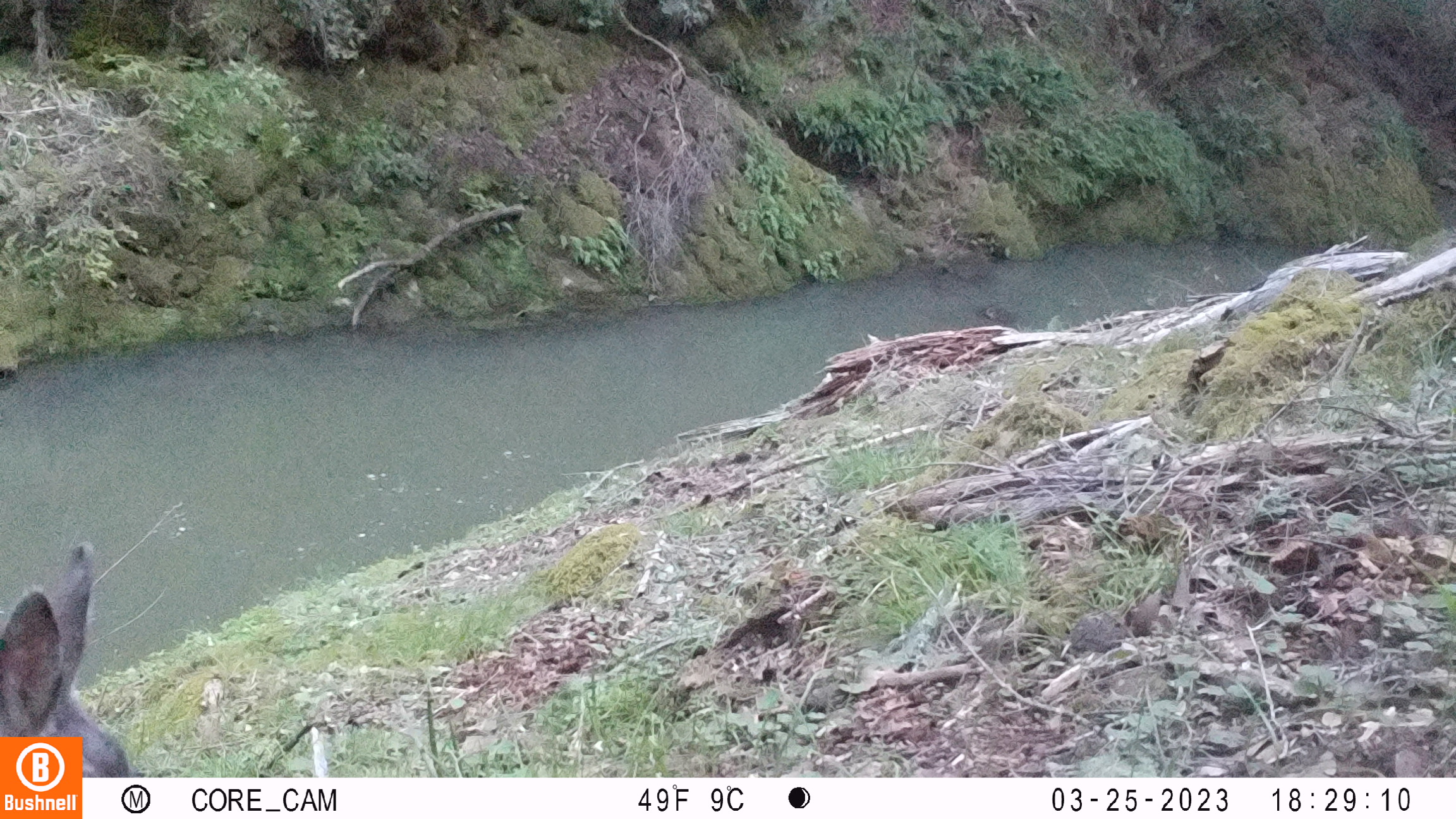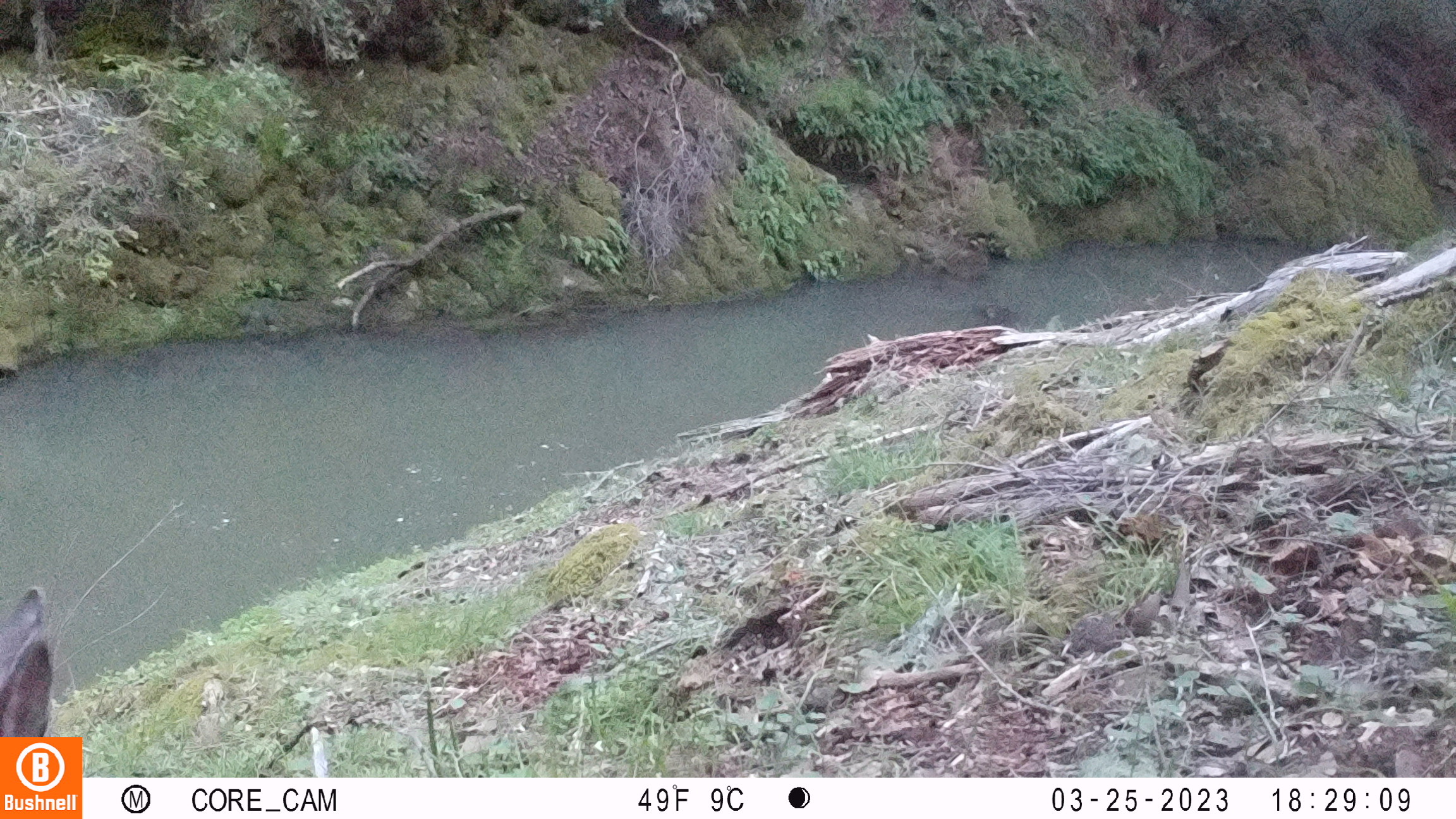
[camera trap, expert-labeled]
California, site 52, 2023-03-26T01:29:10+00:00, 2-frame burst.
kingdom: Animalia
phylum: Chordata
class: Mammalia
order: Artiodactyla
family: Cervidae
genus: Odocoileus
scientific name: Odocoileus hemionus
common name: mule deer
Mule deer (Odocoileus hemionus).